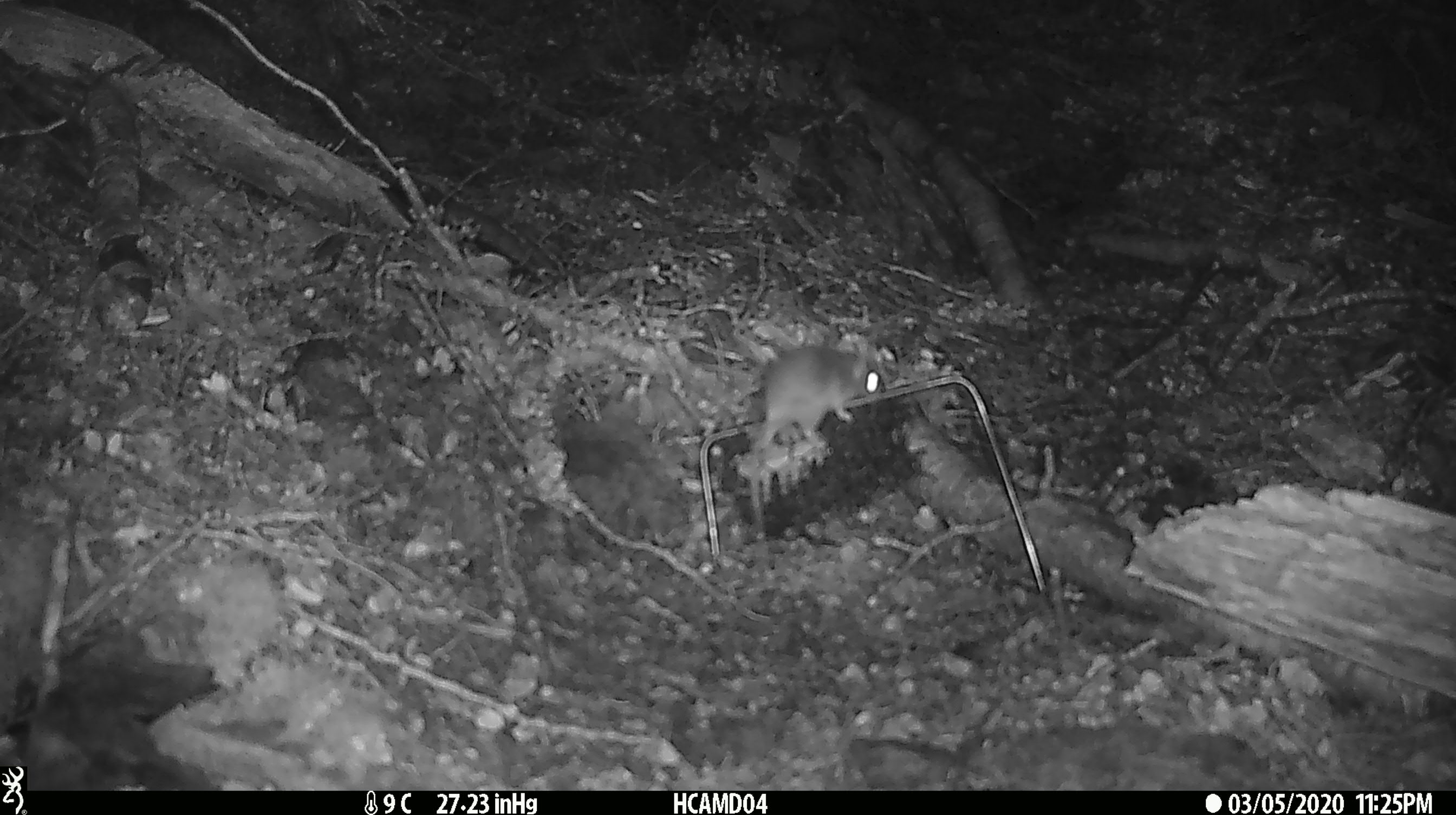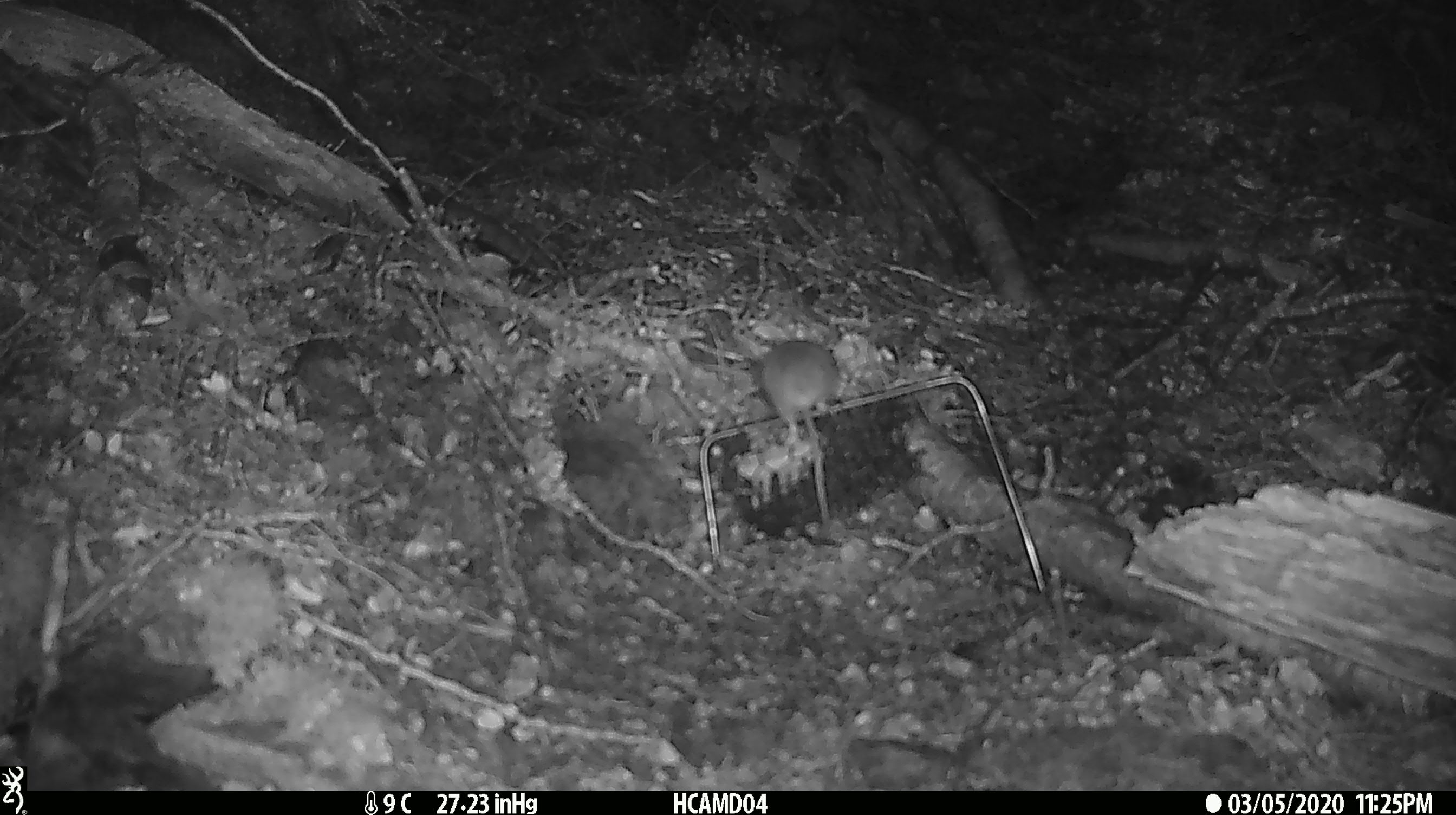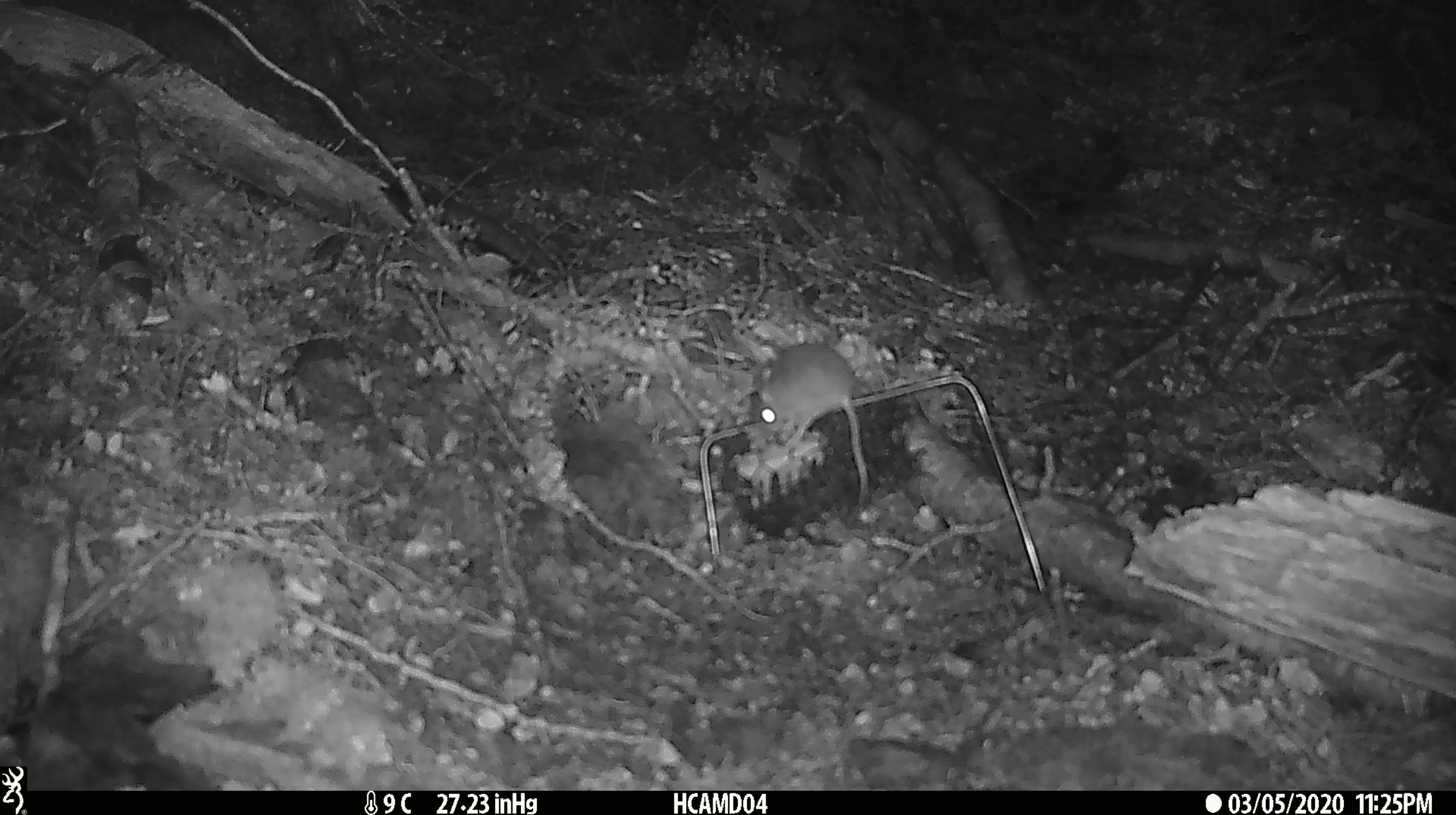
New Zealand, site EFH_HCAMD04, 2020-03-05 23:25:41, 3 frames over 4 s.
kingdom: Animalia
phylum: Chordata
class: Mammalia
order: Rodentia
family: Muridae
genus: Mus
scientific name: Mus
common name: mouse